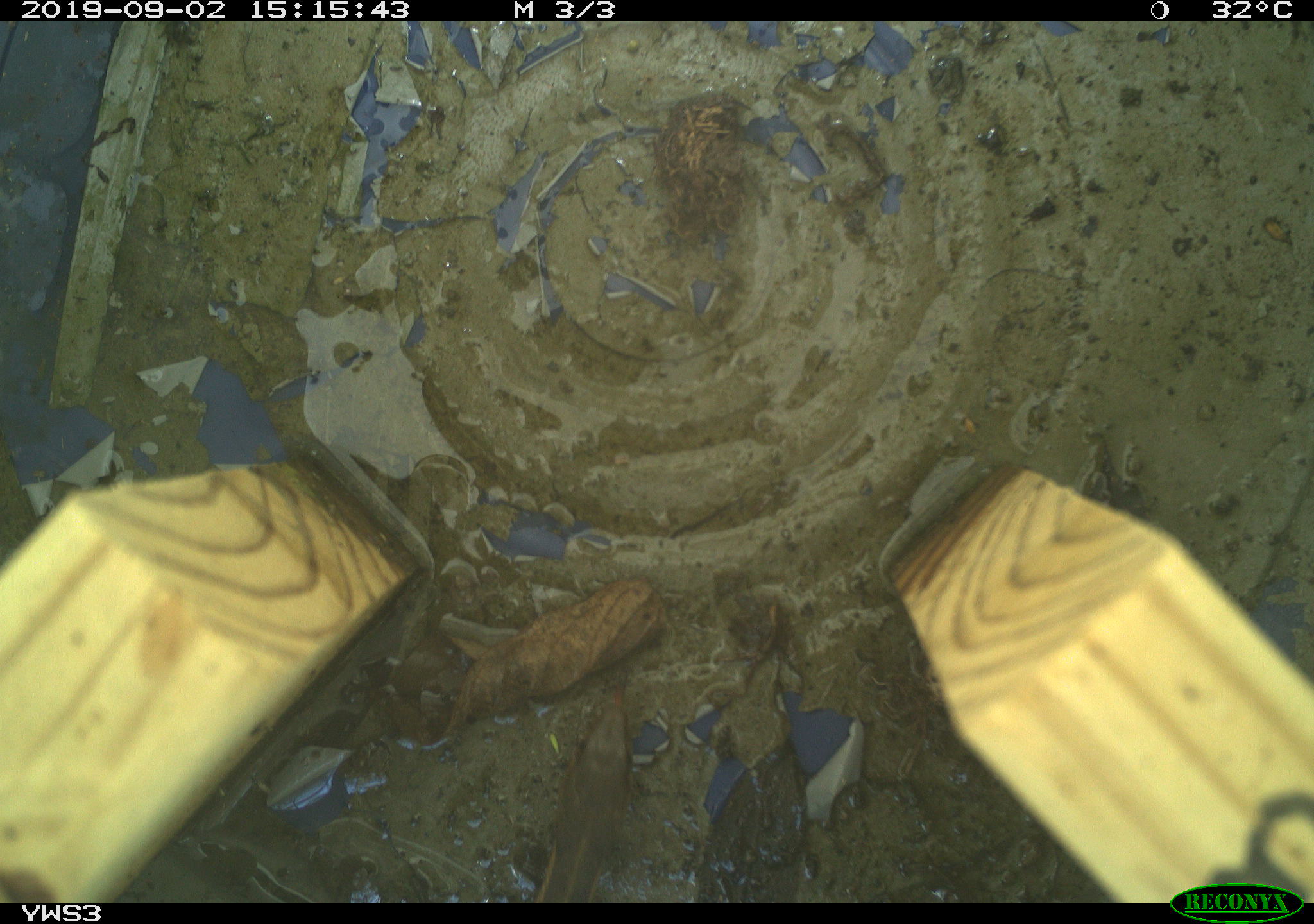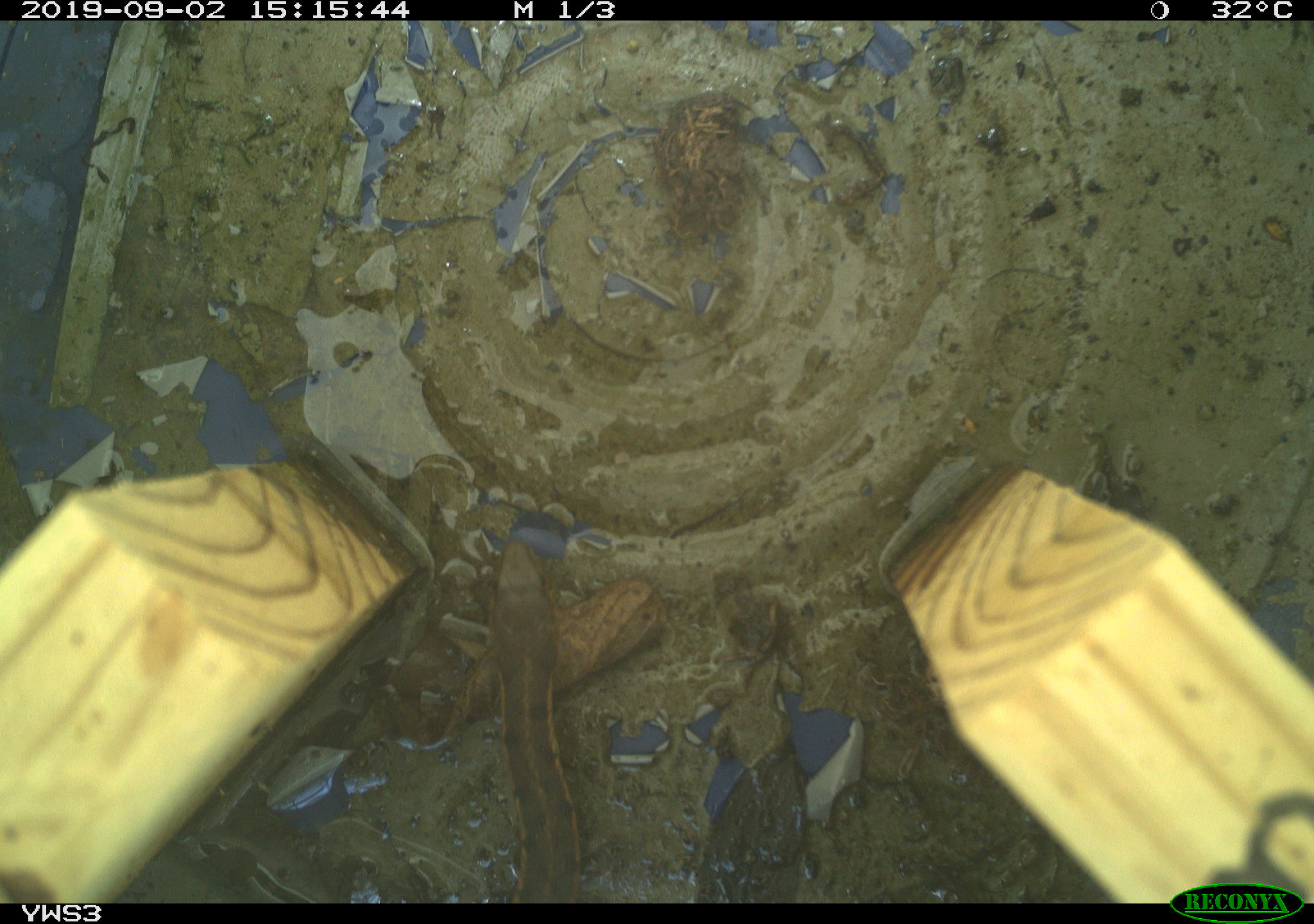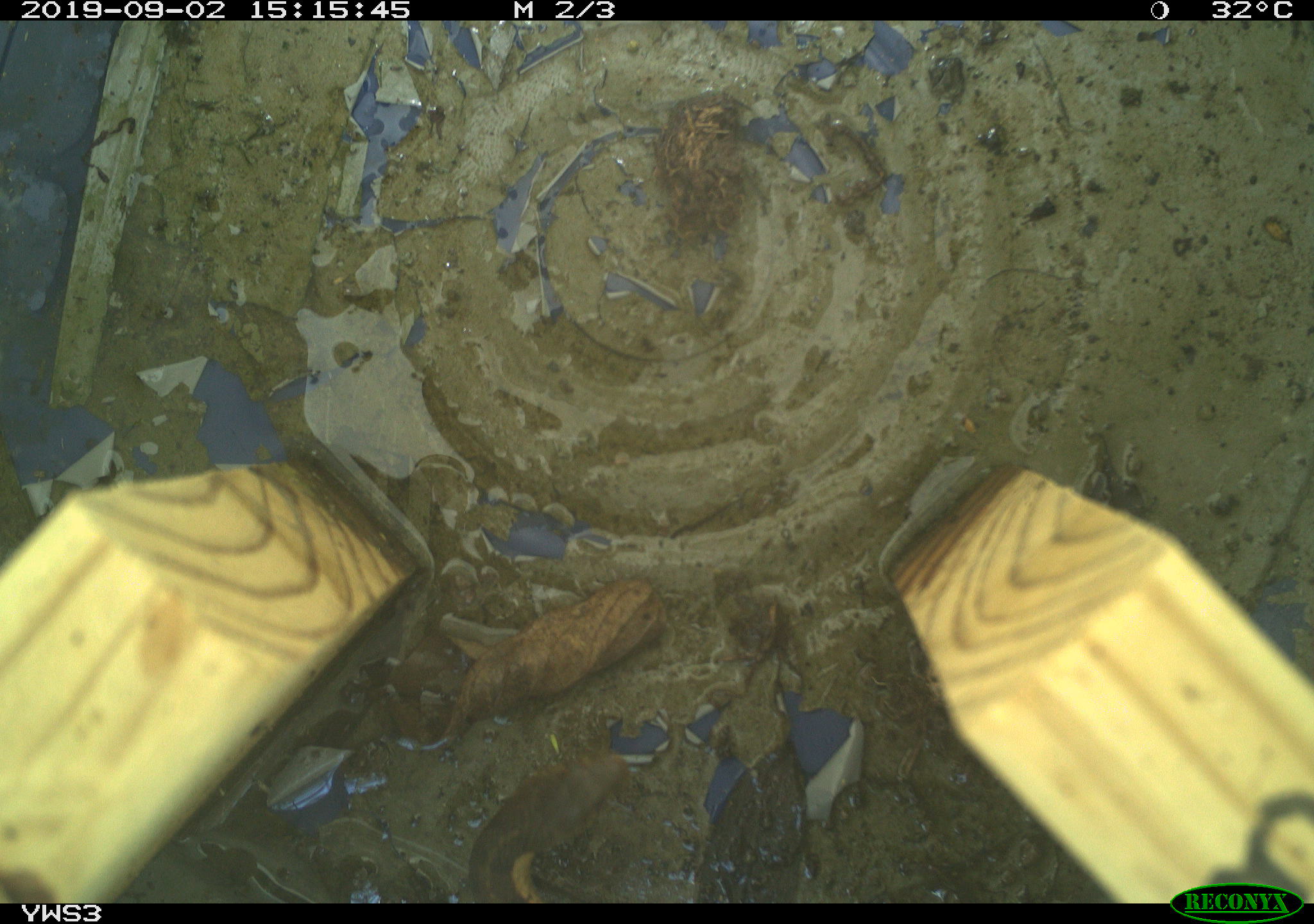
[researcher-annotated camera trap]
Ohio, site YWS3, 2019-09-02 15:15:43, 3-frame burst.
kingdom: Animalia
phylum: Chordata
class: Reptilia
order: Squamata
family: Colubridae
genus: Thamnophis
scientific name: Thamnophis sirtalis sirtalis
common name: eastern gartersnake